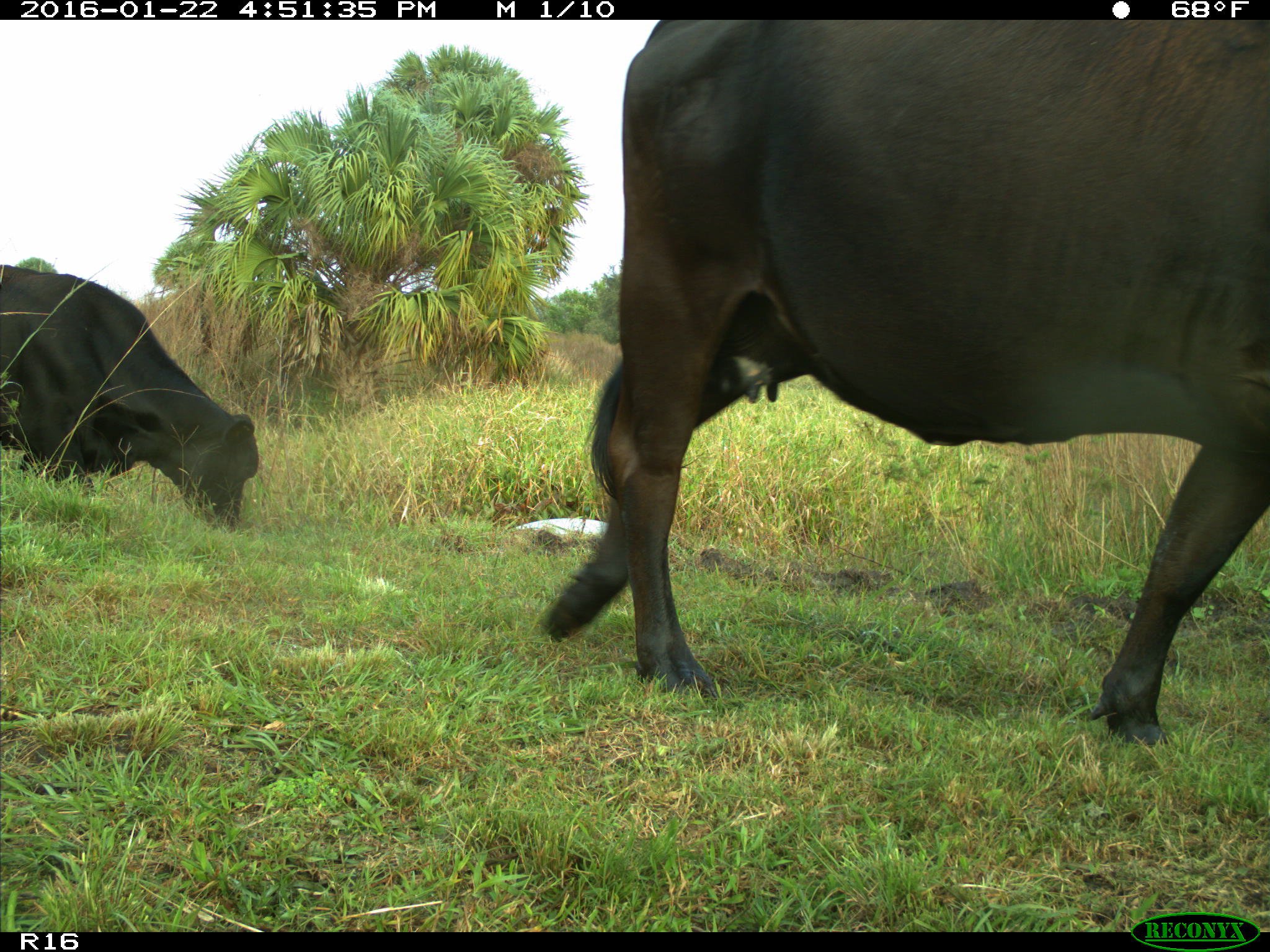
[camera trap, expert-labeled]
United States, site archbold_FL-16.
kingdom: Animalia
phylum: Chordata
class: Mammalia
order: Artiodactyla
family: Bovidae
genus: Bos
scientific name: Bos taurus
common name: domestic cow